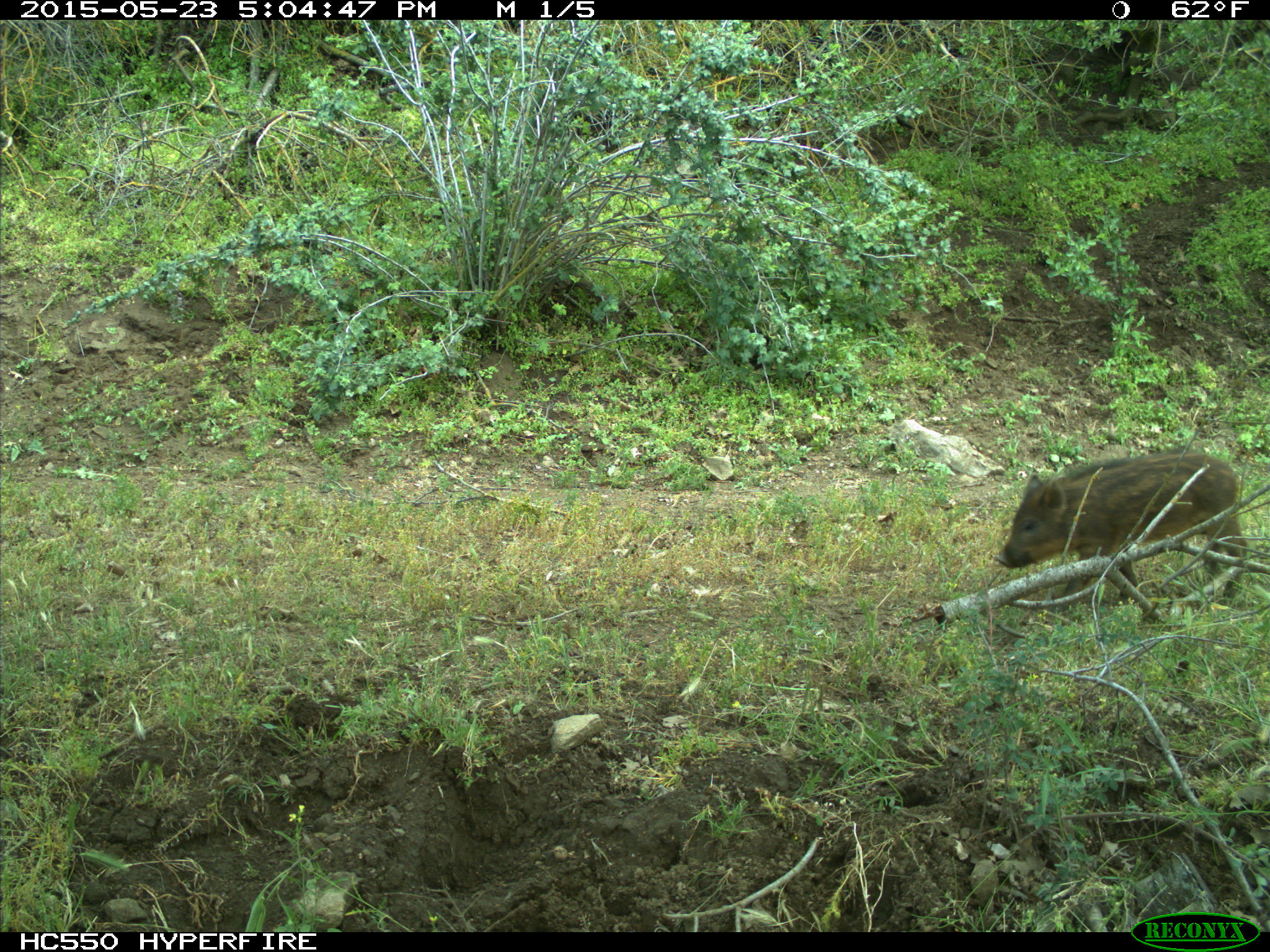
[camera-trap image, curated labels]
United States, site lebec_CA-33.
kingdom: Animalia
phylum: Chordata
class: Mammalia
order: Artiodactyla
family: Suidae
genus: Sus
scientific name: Sus scrofa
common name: wild boar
Sus scrofa (wild boar).